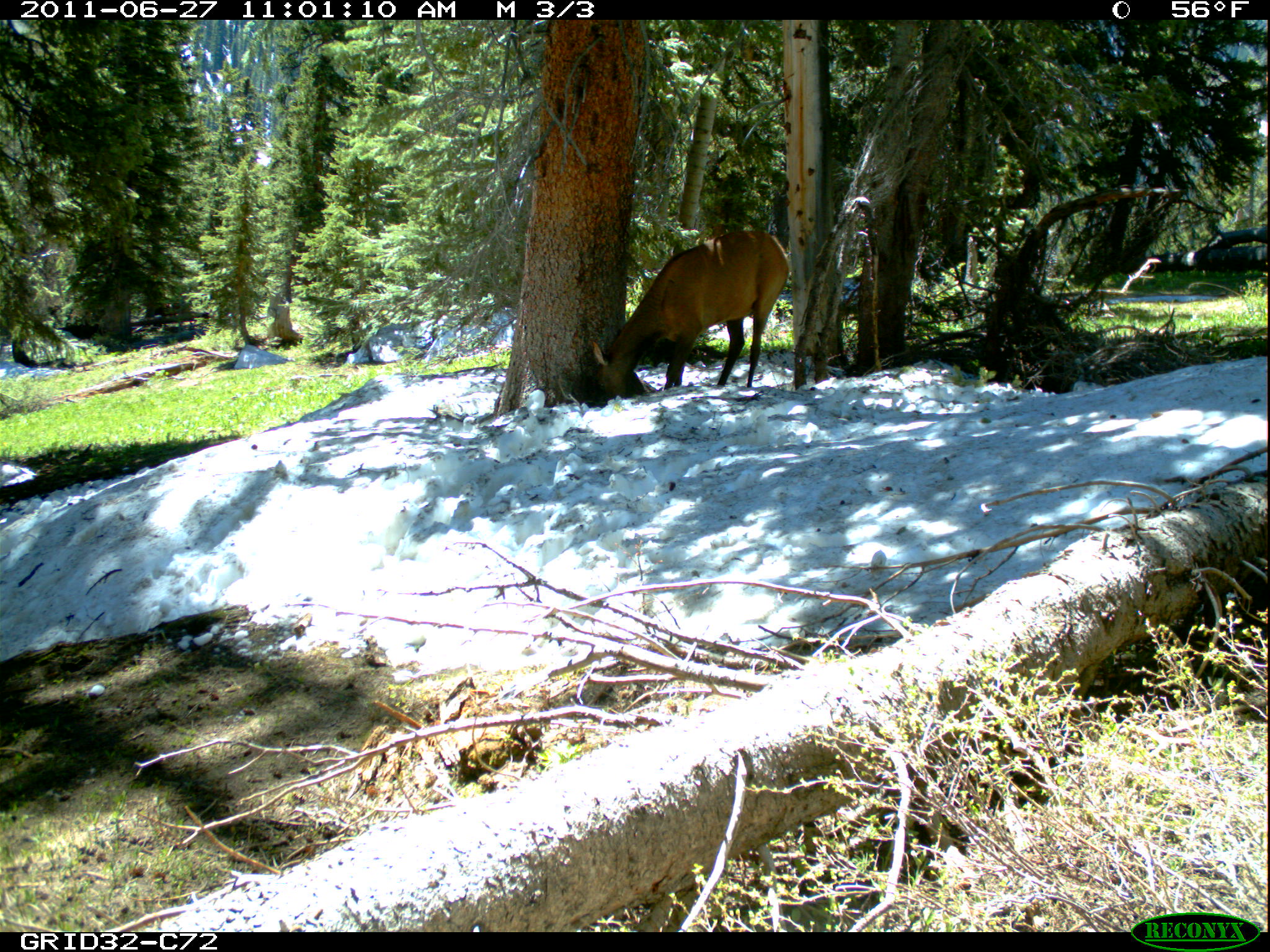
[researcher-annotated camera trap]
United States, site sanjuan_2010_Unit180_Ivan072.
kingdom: Animalia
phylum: Chordata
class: Mammalia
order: Artiodactyla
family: Cervidae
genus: Cervus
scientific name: Cervus elaphus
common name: red deer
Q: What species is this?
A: Cervus elaphus (red deer).